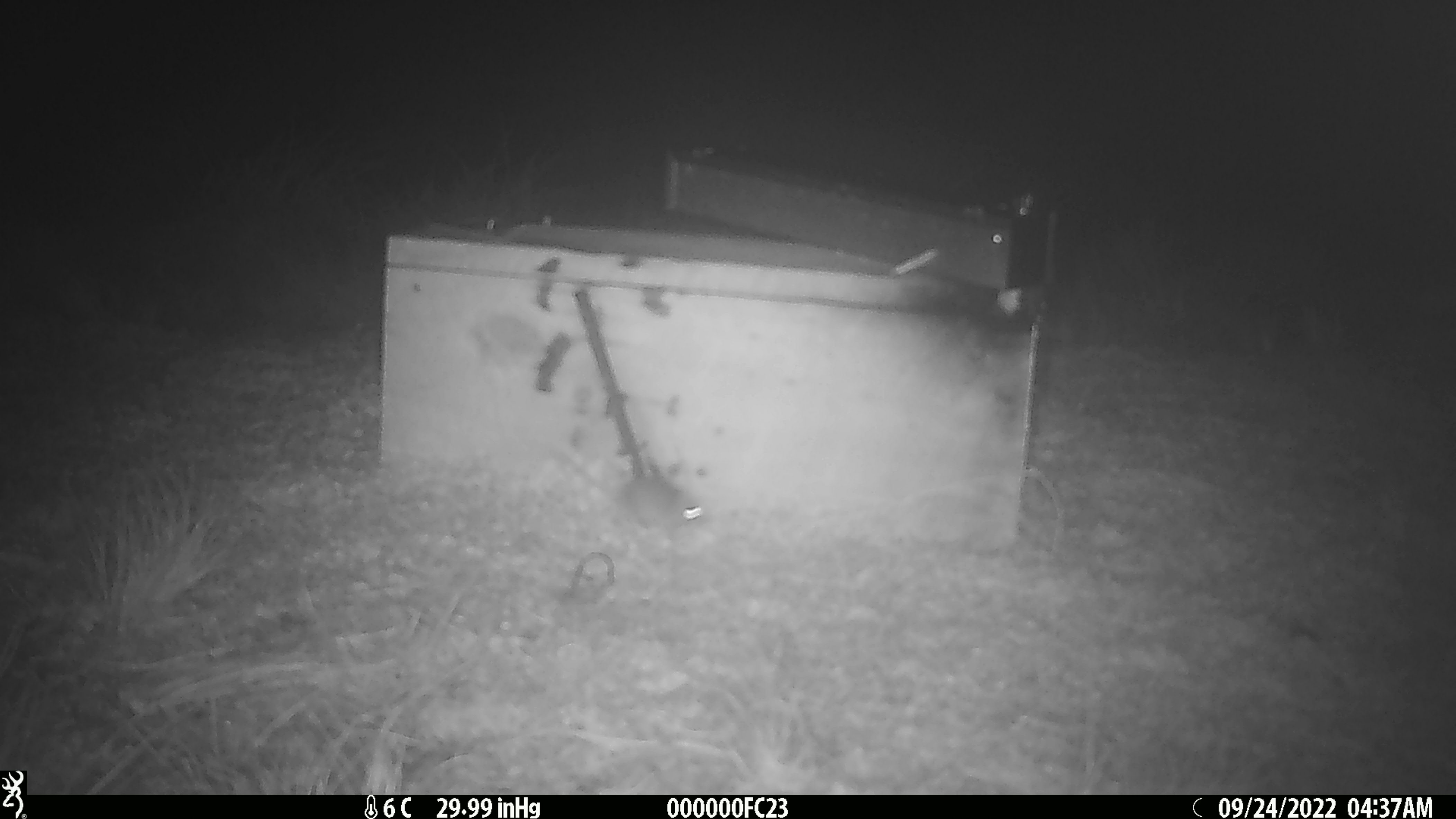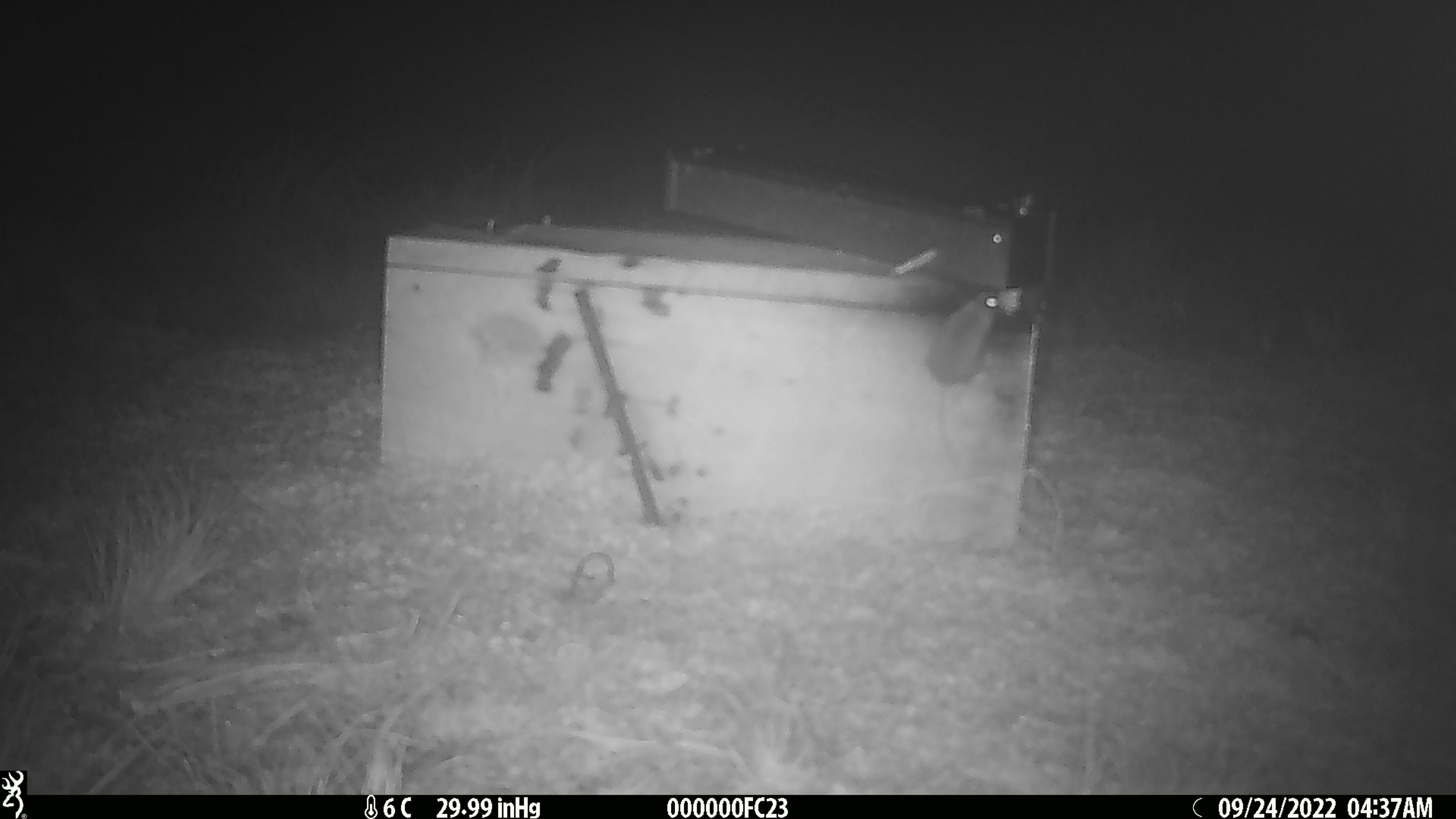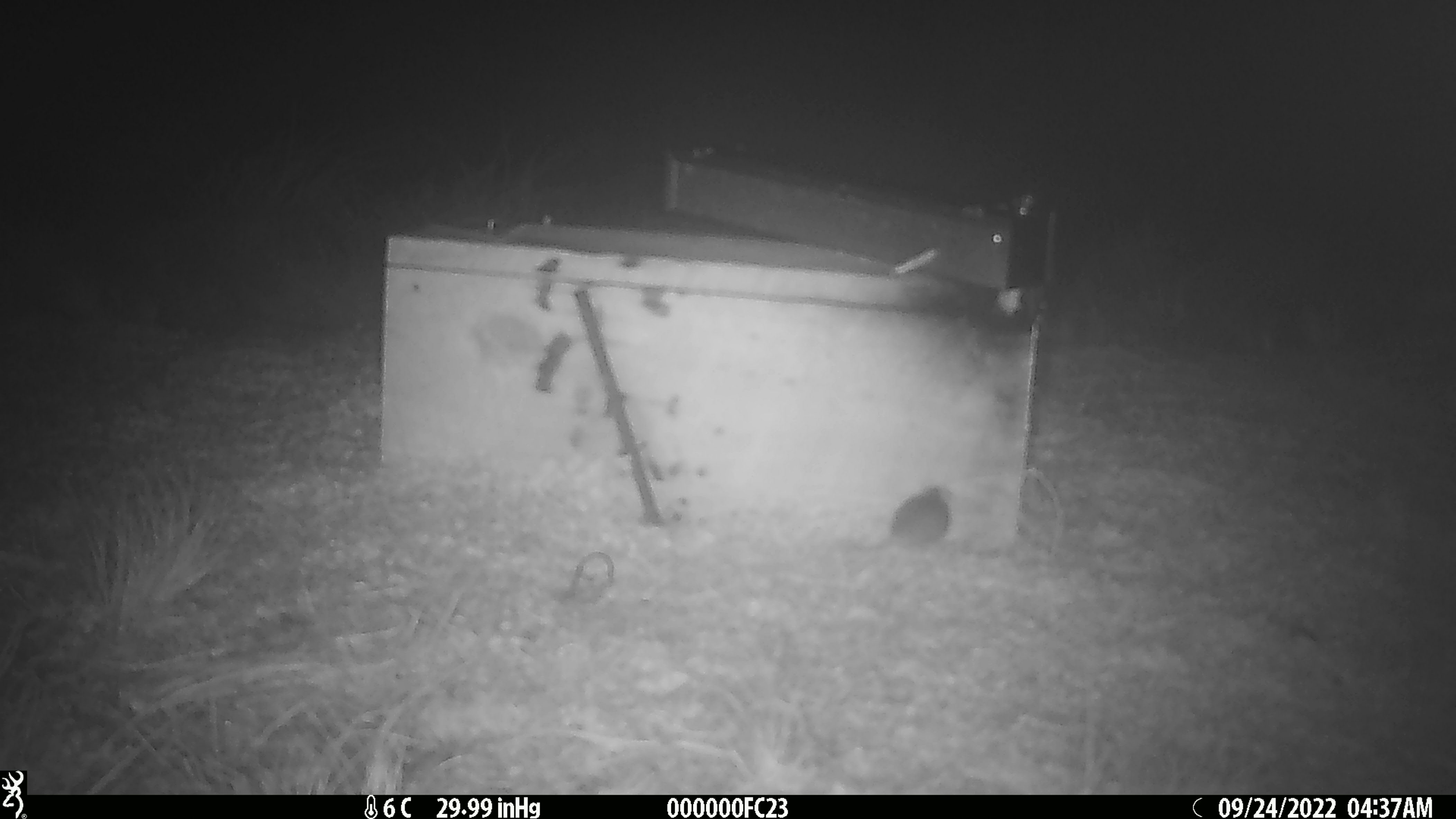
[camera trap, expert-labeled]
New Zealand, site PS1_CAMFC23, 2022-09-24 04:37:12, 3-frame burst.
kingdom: Animalia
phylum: Chordata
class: Mammalia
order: Rodentia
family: Muridae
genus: Mus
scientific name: Mus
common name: mouse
Mouse (Mus).